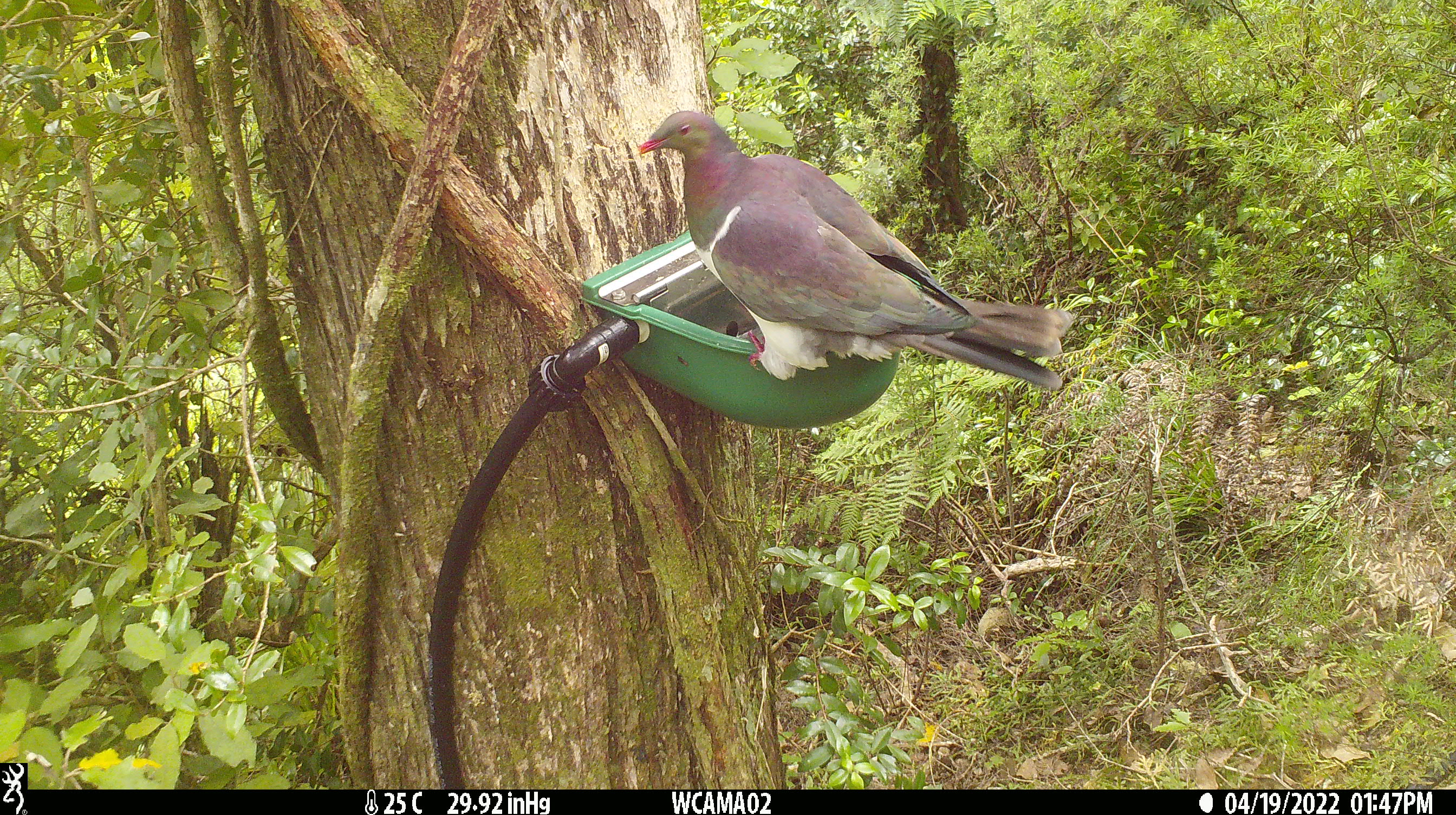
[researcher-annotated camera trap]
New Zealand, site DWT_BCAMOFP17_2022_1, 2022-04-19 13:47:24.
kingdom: Animalia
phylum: Chordata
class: Aves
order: Columbiformes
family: Columbidae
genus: Hemiphaga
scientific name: Hemiphaga novaeseelandiae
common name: new zealand pigeon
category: kereru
Kereru (new zealand pigeon) (Hemiphaga novaeseelandiae).